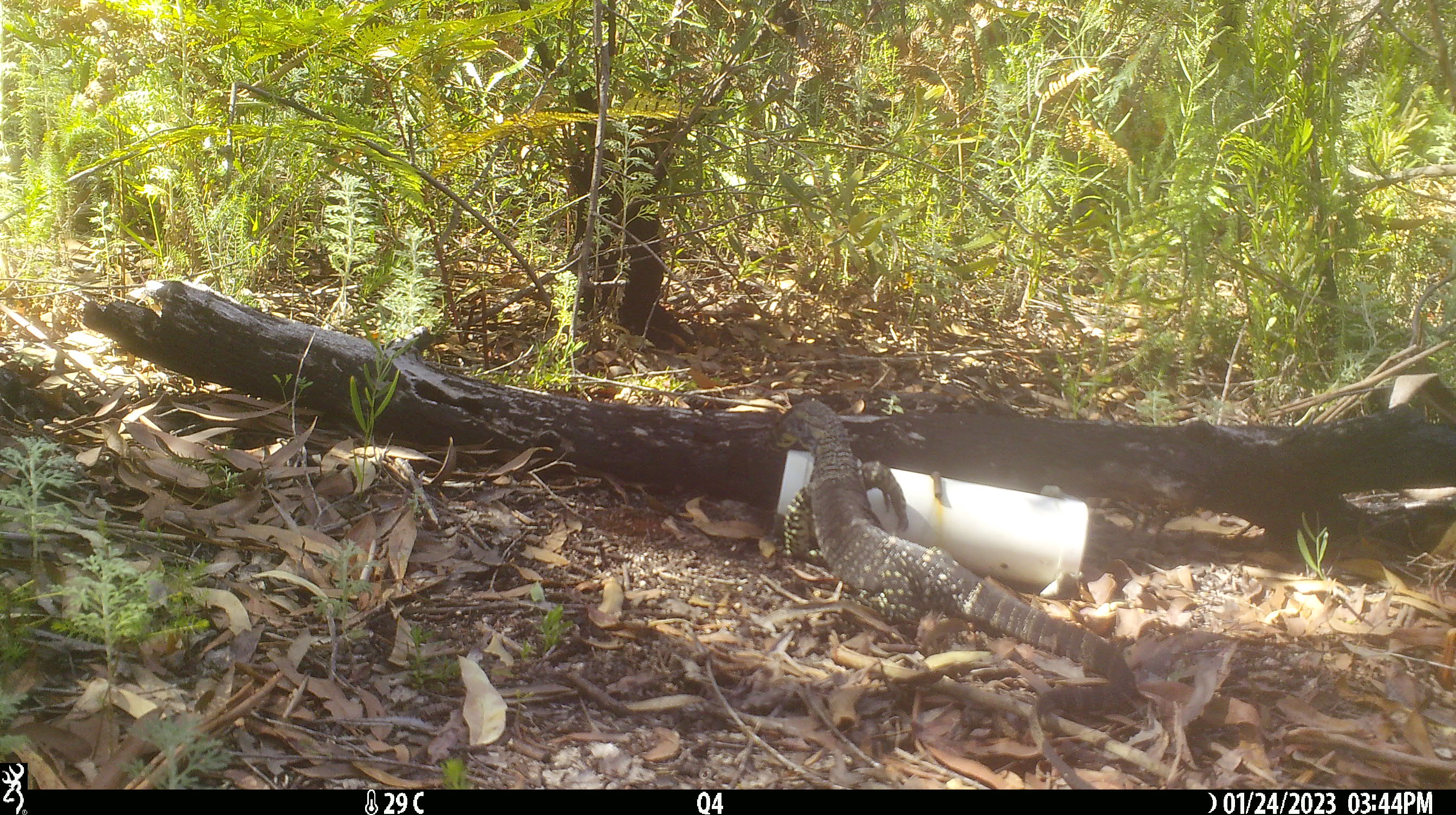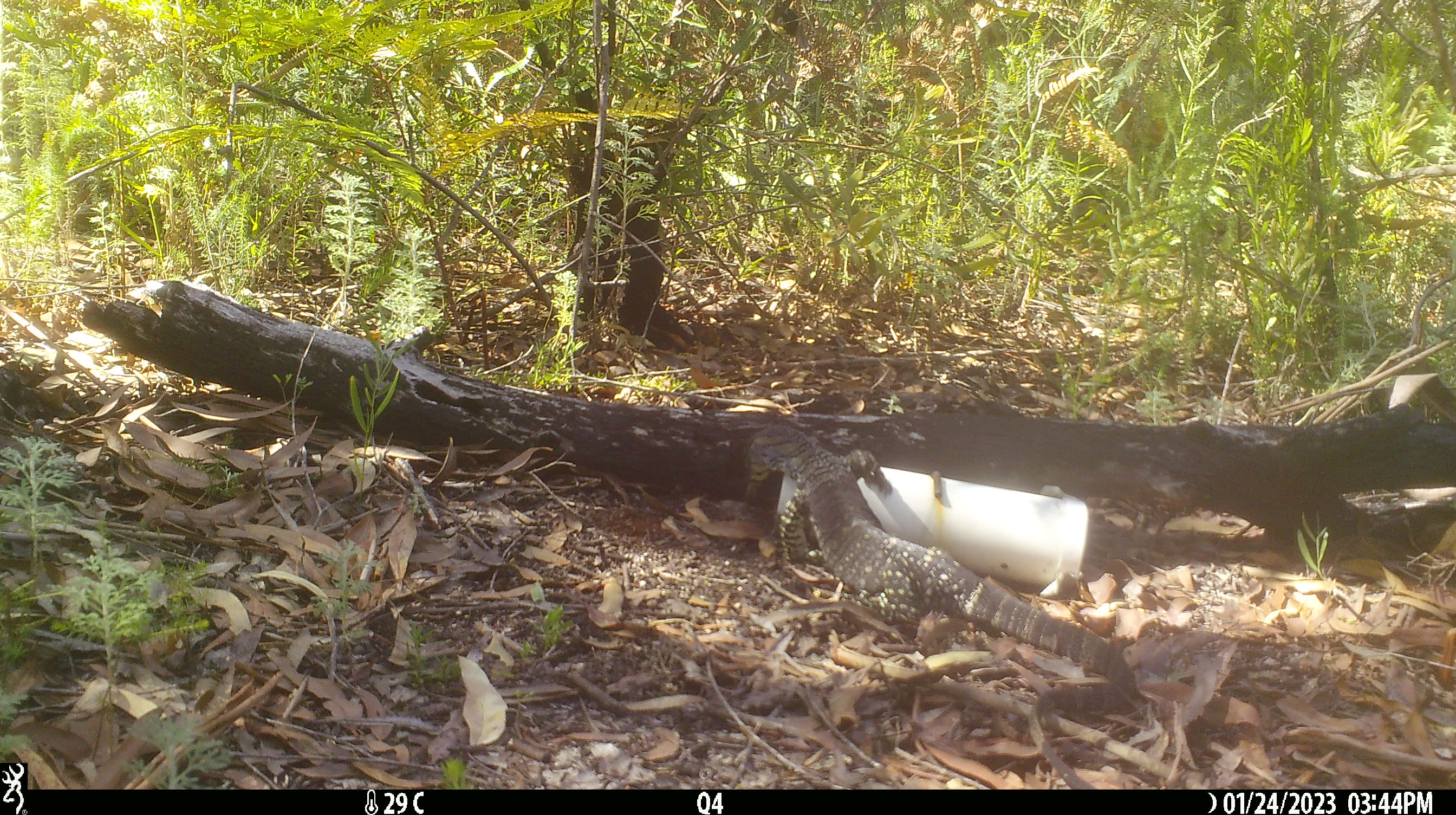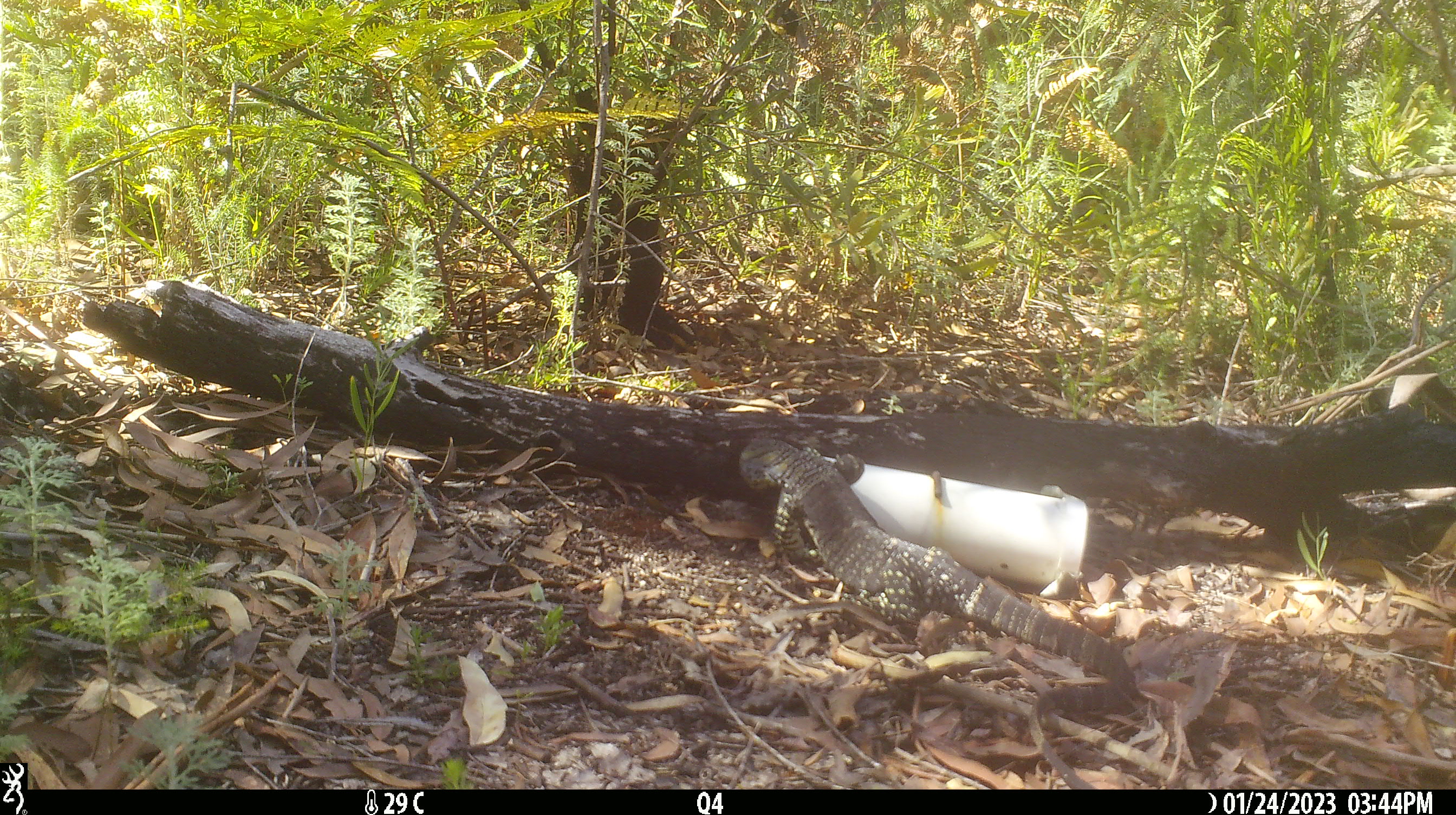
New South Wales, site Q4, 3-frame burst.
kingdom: Animalia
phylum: Chordata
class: Reptilia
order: Squamata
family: Varanidae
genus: Varanus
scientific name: Varanus varius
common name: lace monitor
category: goanna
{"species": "goanna (lace monitor) (Varanus varius)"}